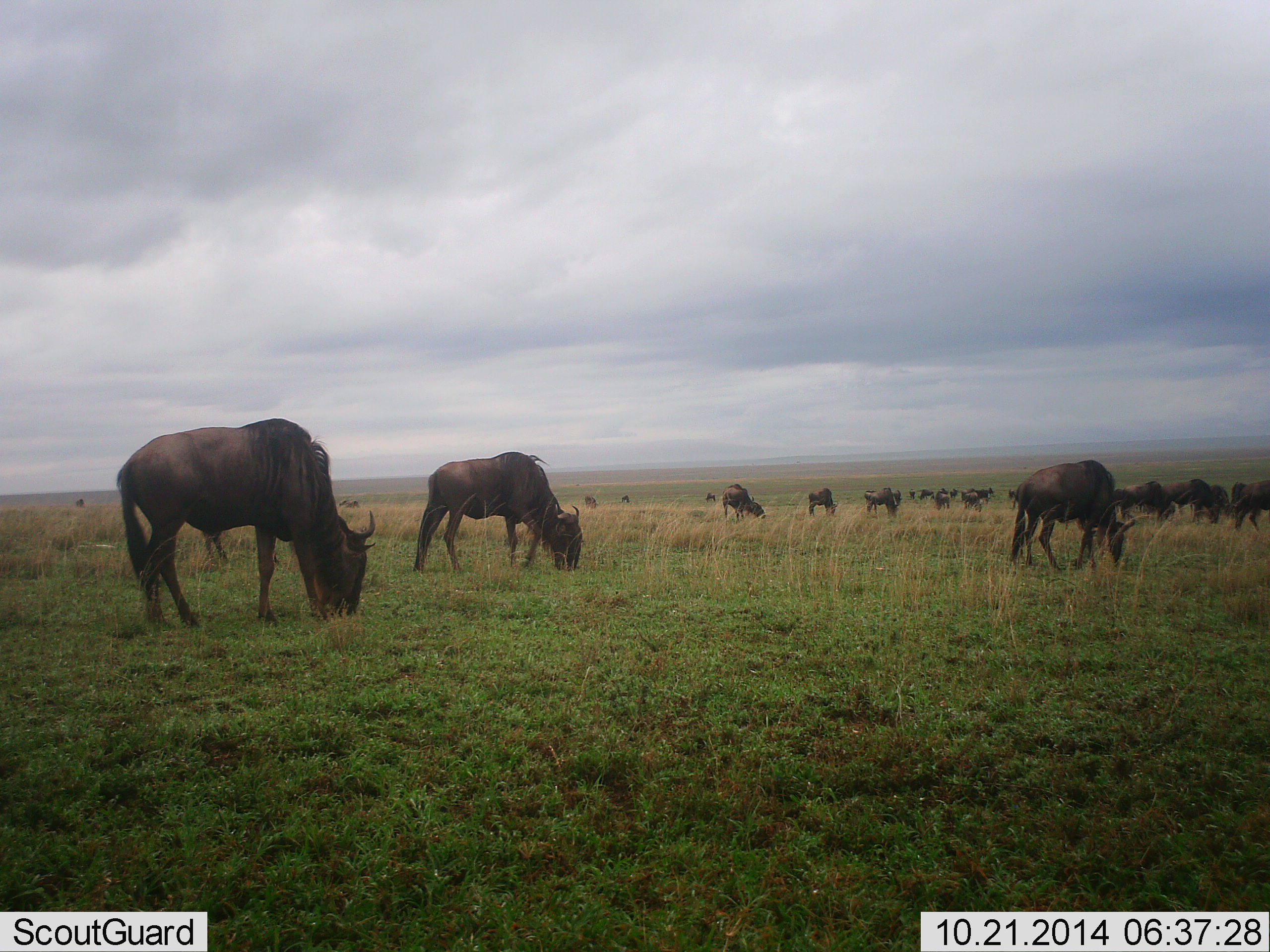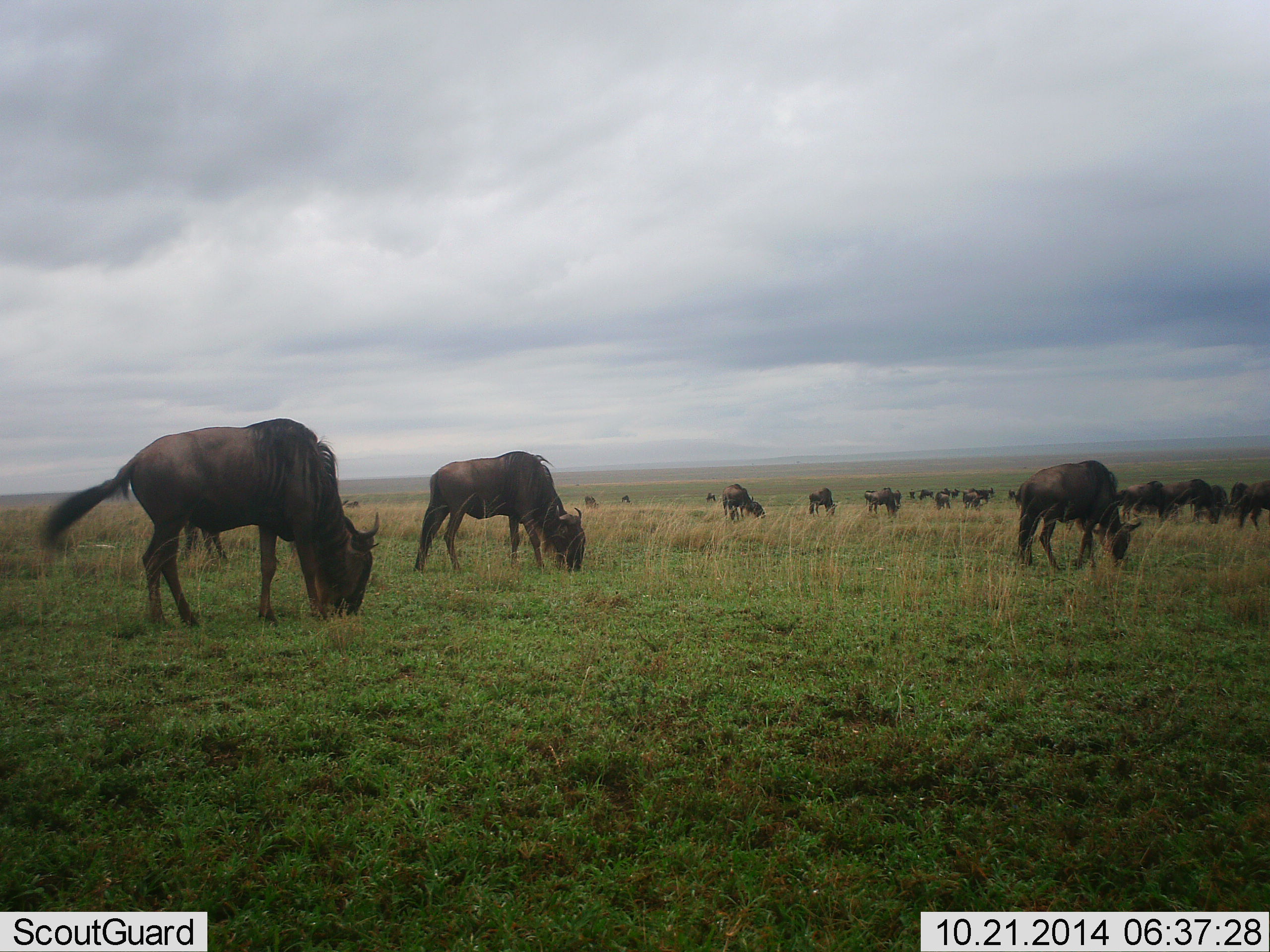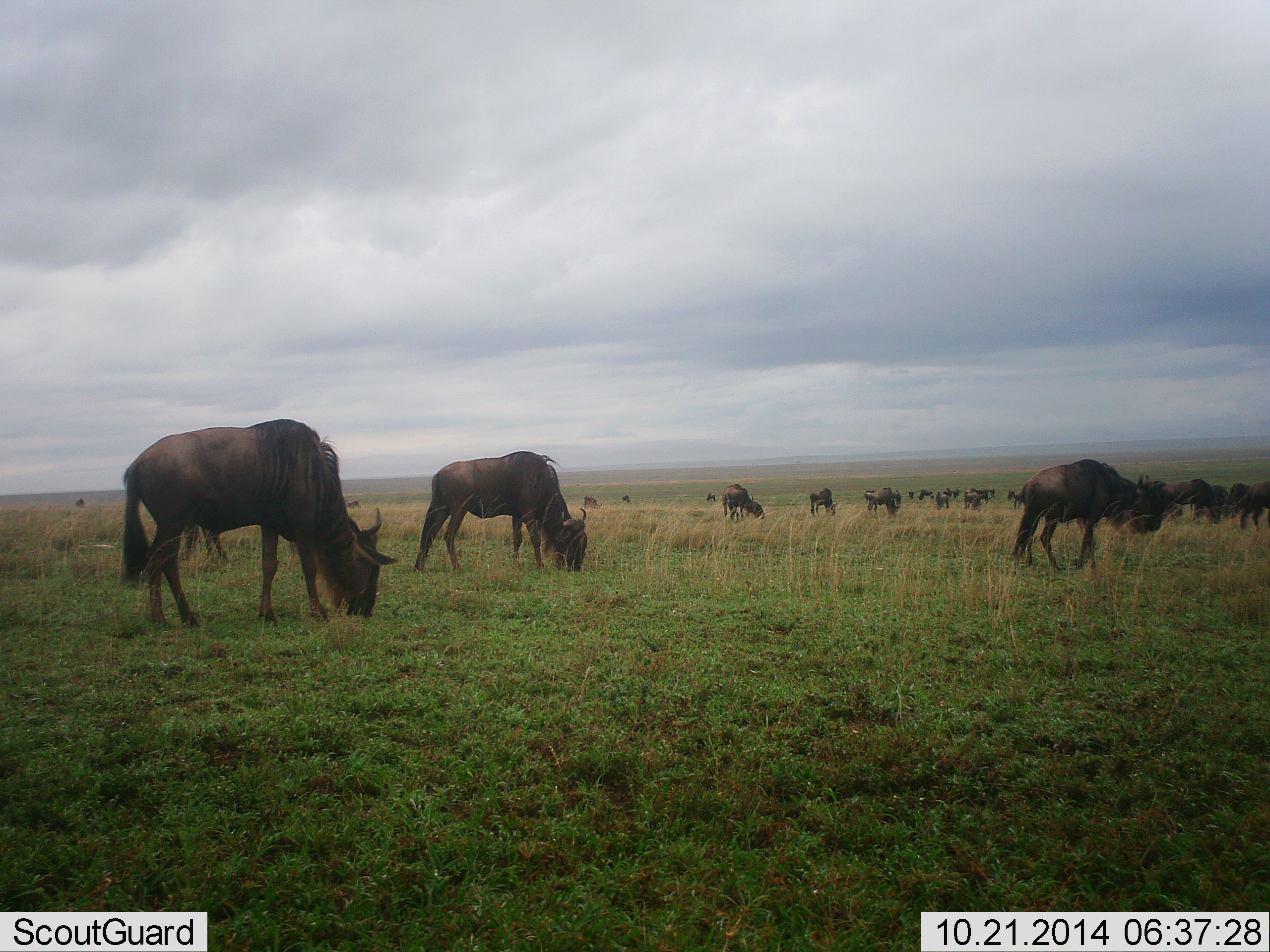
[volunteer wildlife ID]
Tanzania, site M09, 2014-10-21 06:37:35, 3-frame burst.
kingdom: Animalia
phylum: Chordata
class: Mammalia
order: Artiodactyla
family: Bovidae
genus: Connochaetes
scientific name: Connochaetes taurinus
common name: blue wildebeest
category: wildebeest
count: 11-50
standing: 30%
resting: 0%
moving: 10%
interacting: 0%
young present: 0%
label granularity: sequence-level